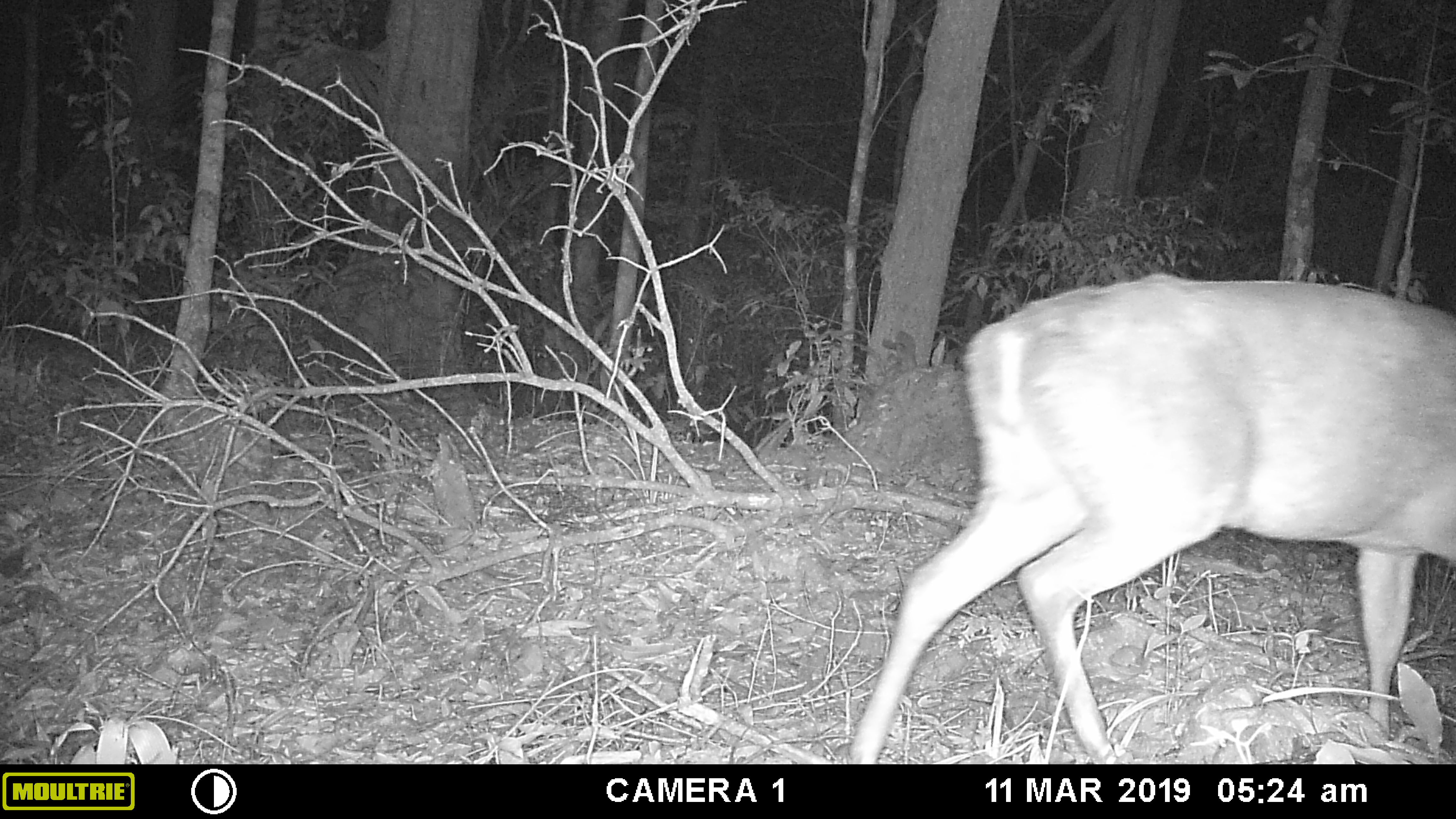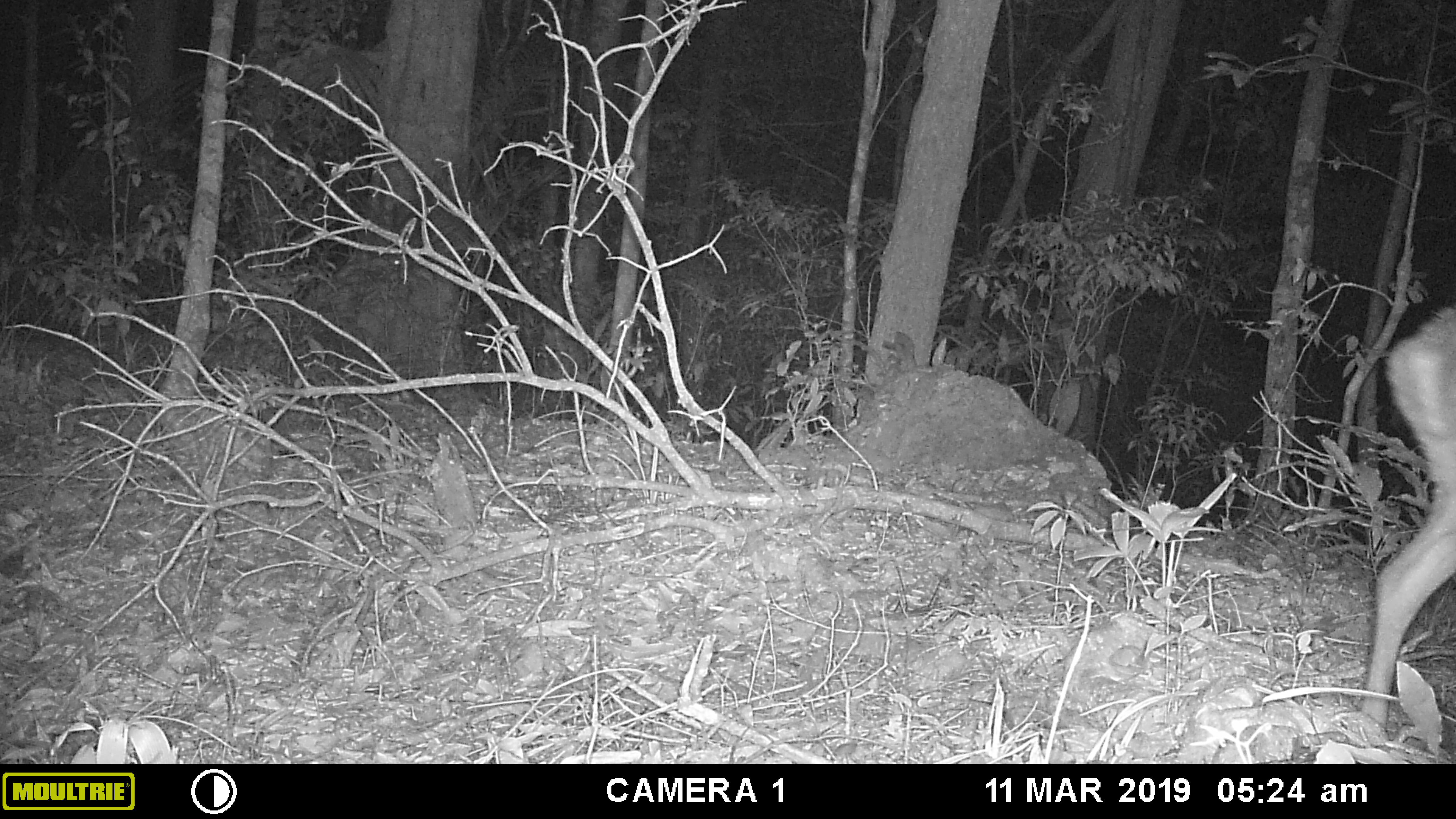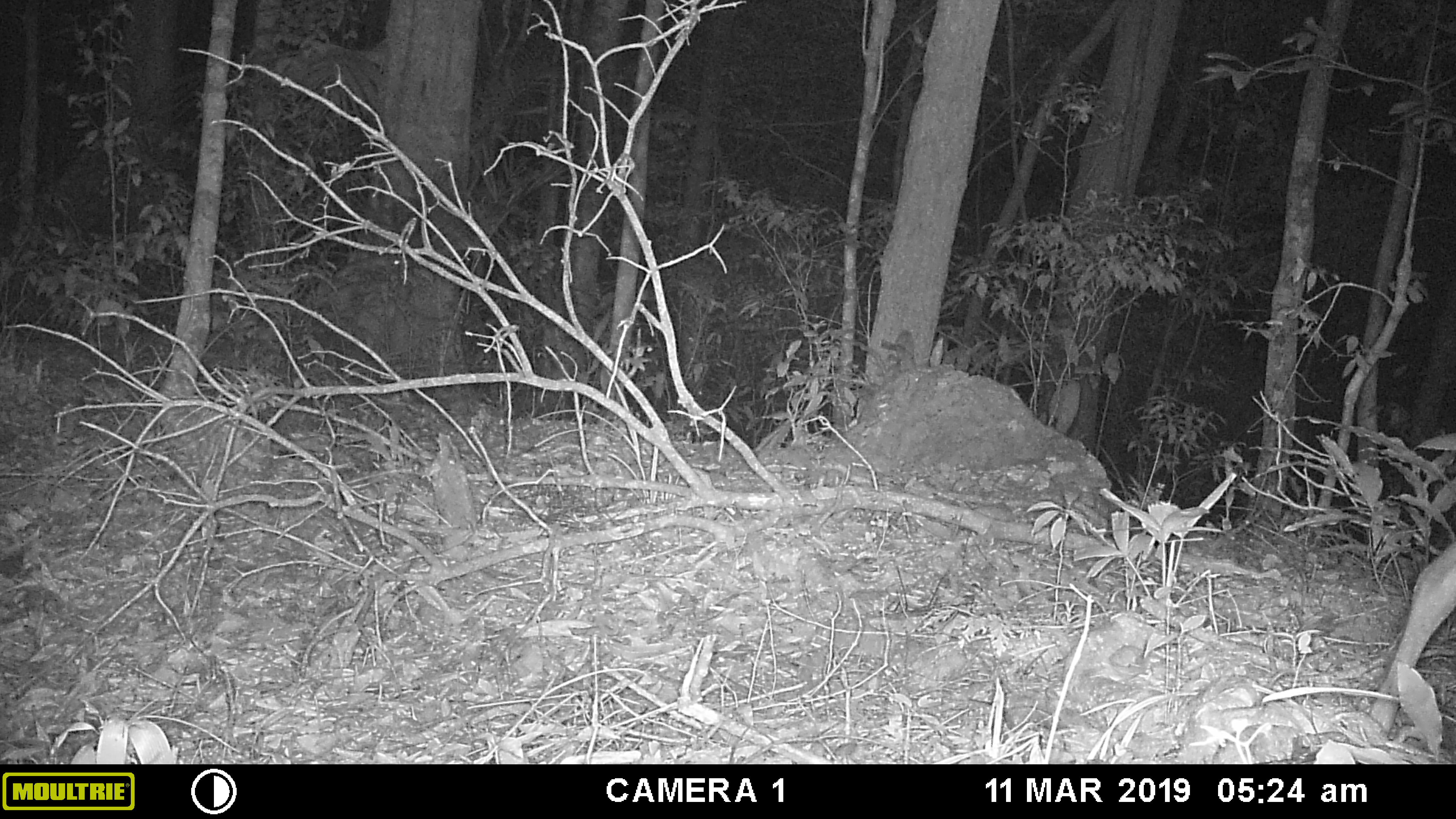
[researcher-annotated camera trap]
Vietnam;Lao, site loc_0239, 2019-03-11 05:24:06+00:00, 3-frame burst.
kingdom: Animalia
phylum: Chordata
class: Mammalia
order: Artiodactyla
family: Cervidae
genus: Muntiacus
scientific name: Muntiacus vuquangensis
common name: large-antlered muntjac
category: large antlered muntjac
Large antlered muntjac (large-antlered muntjac) (Muntiacus vuquangensis). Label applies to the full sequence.